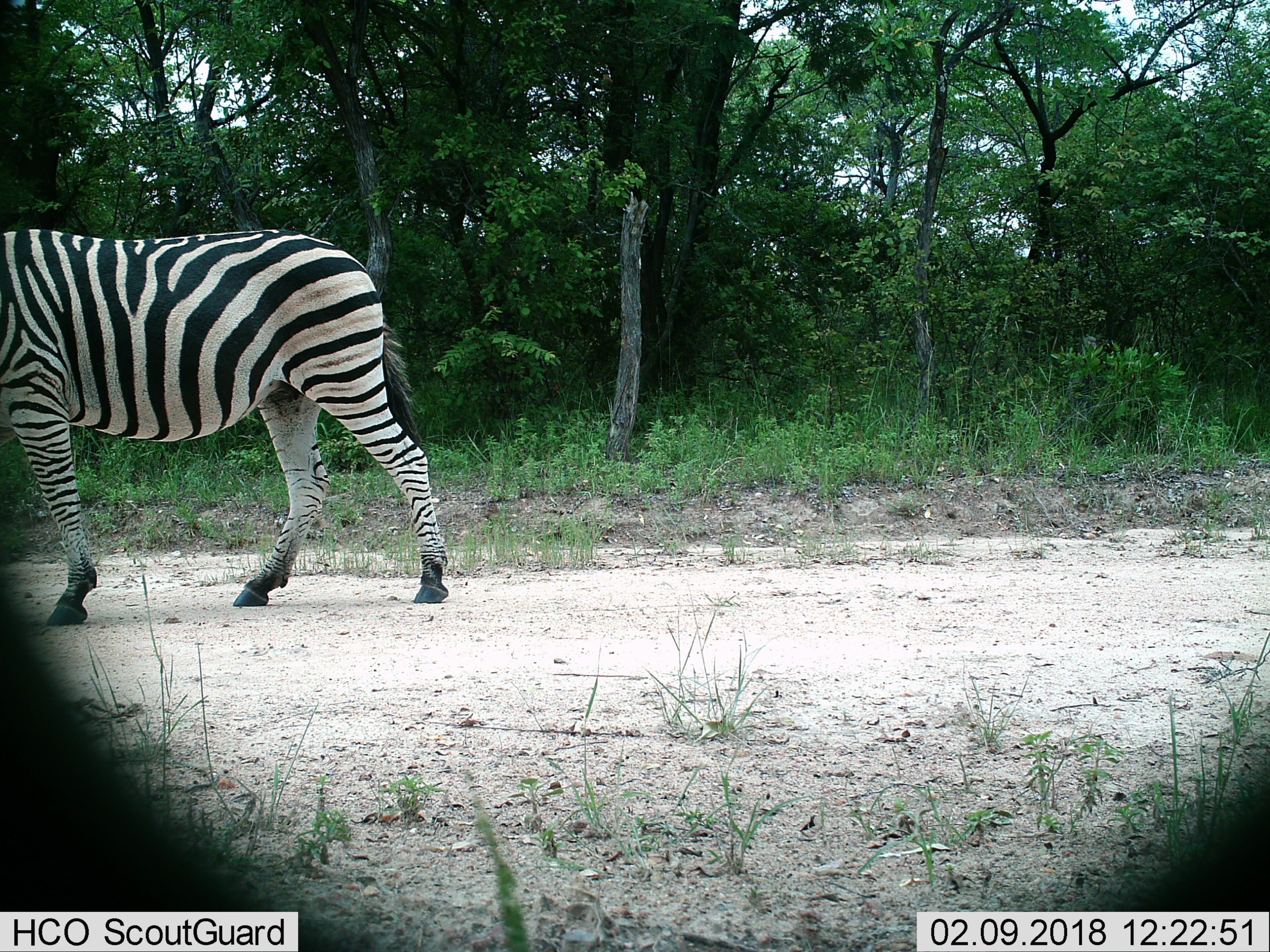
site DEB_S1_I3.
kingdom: Animalia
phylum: Chordata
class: Mammalia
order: Perissodactyla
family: Equidae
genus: Equus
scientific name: Equus quagga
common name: plains zebra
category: zebraplains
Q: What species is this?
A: Zebraplains (plains zebra) (Equus quagga).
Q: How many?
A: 1.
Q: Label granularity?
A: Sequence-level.